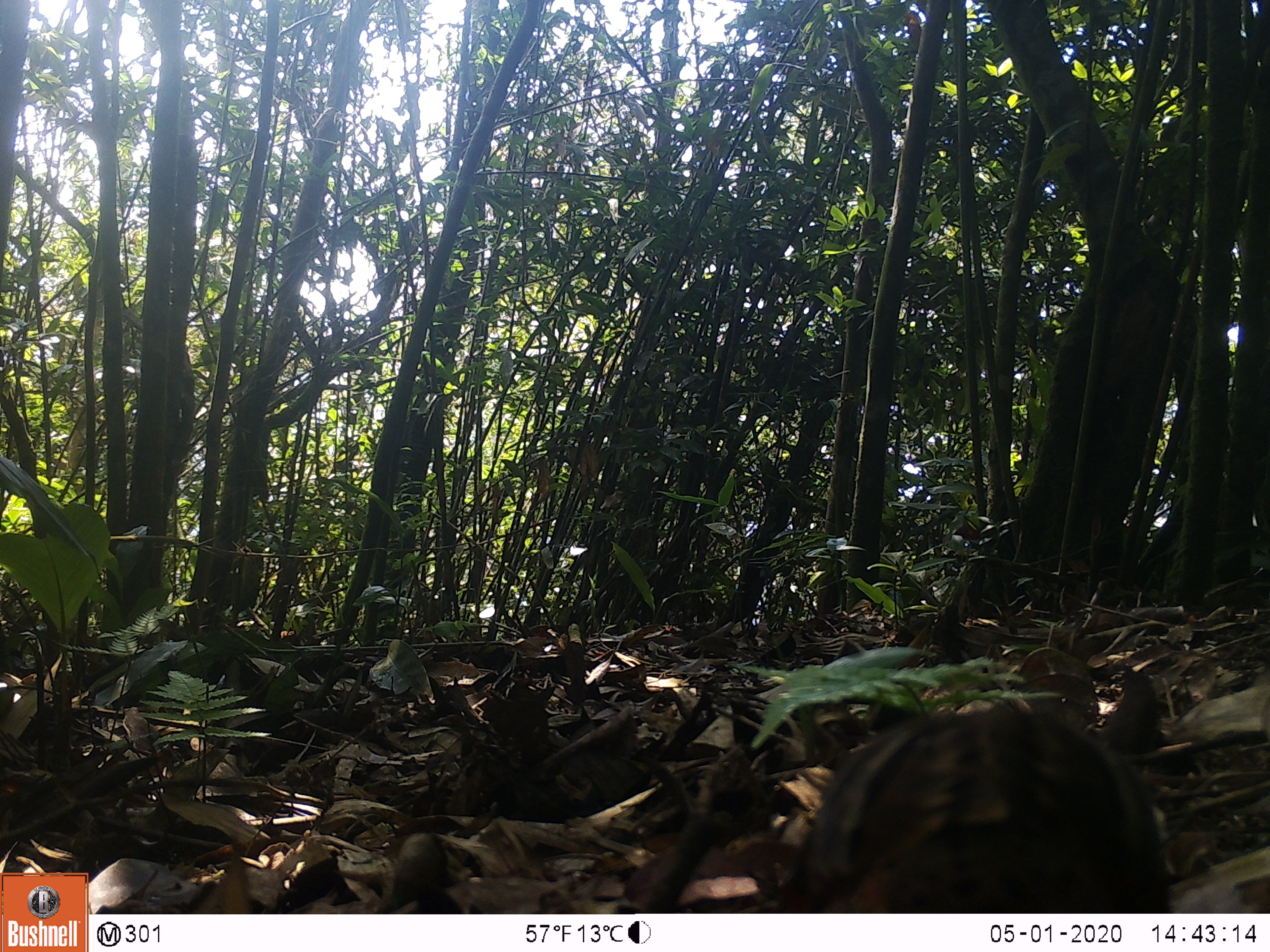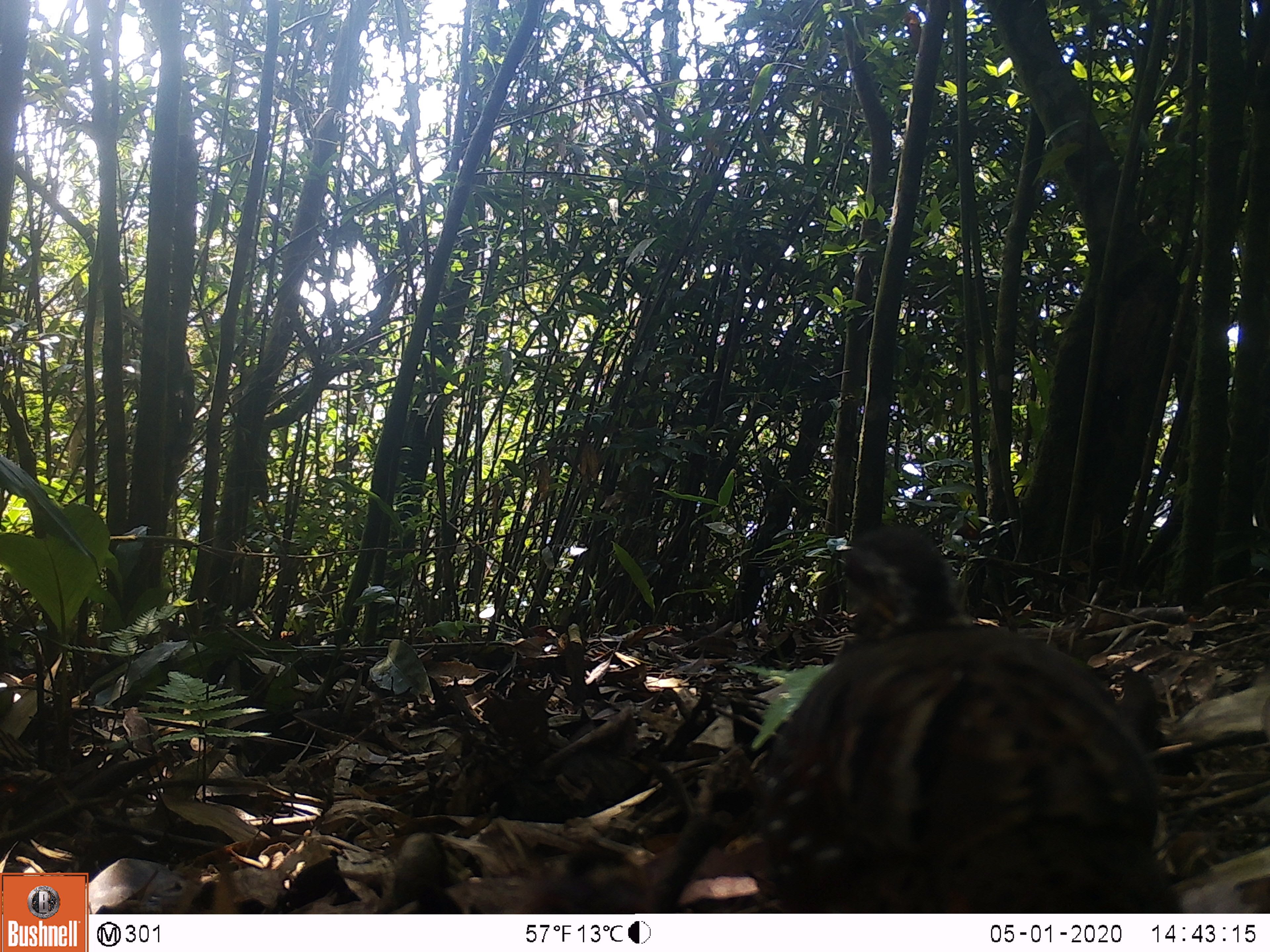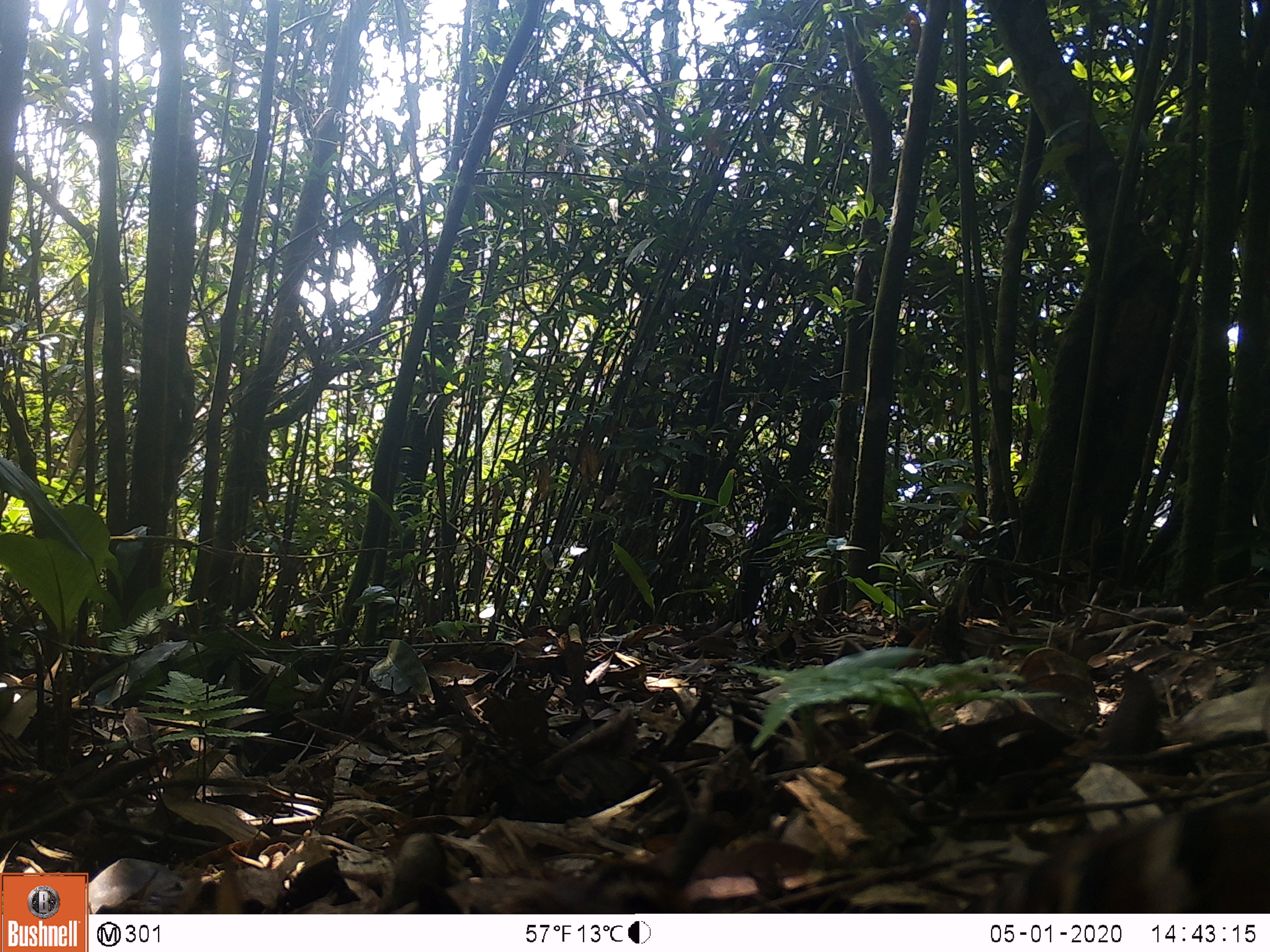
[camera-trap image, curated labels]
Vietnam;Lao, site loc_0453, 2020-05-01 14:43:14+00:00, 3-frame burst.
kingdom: Animalia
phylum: Chordata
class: Aves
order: Galliformes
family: Phasianidae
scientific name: Phasianidae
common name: partridge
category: unidentified partridge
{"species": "unidentified partridge (partridge) (Phasianidae)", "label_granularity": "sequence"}